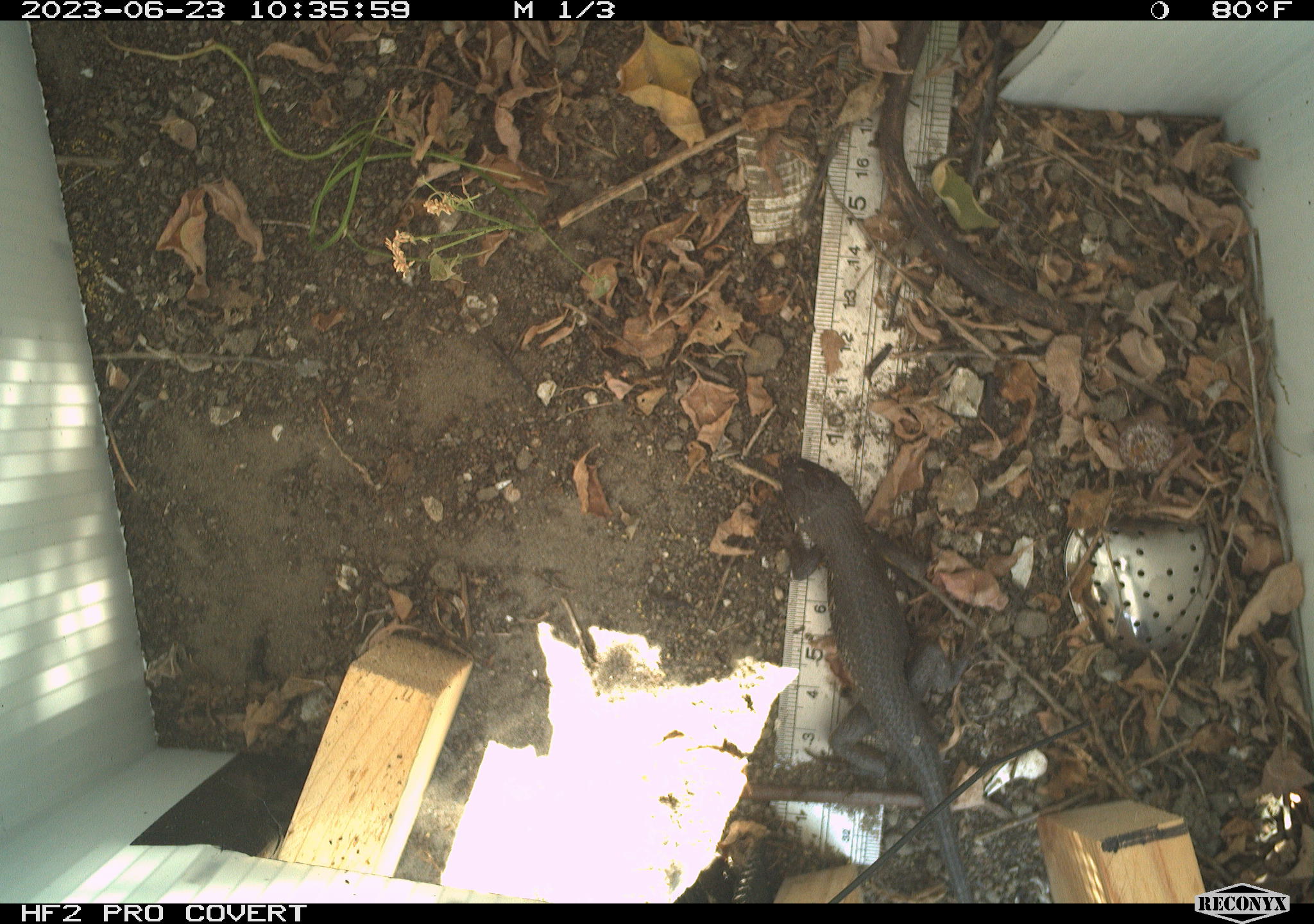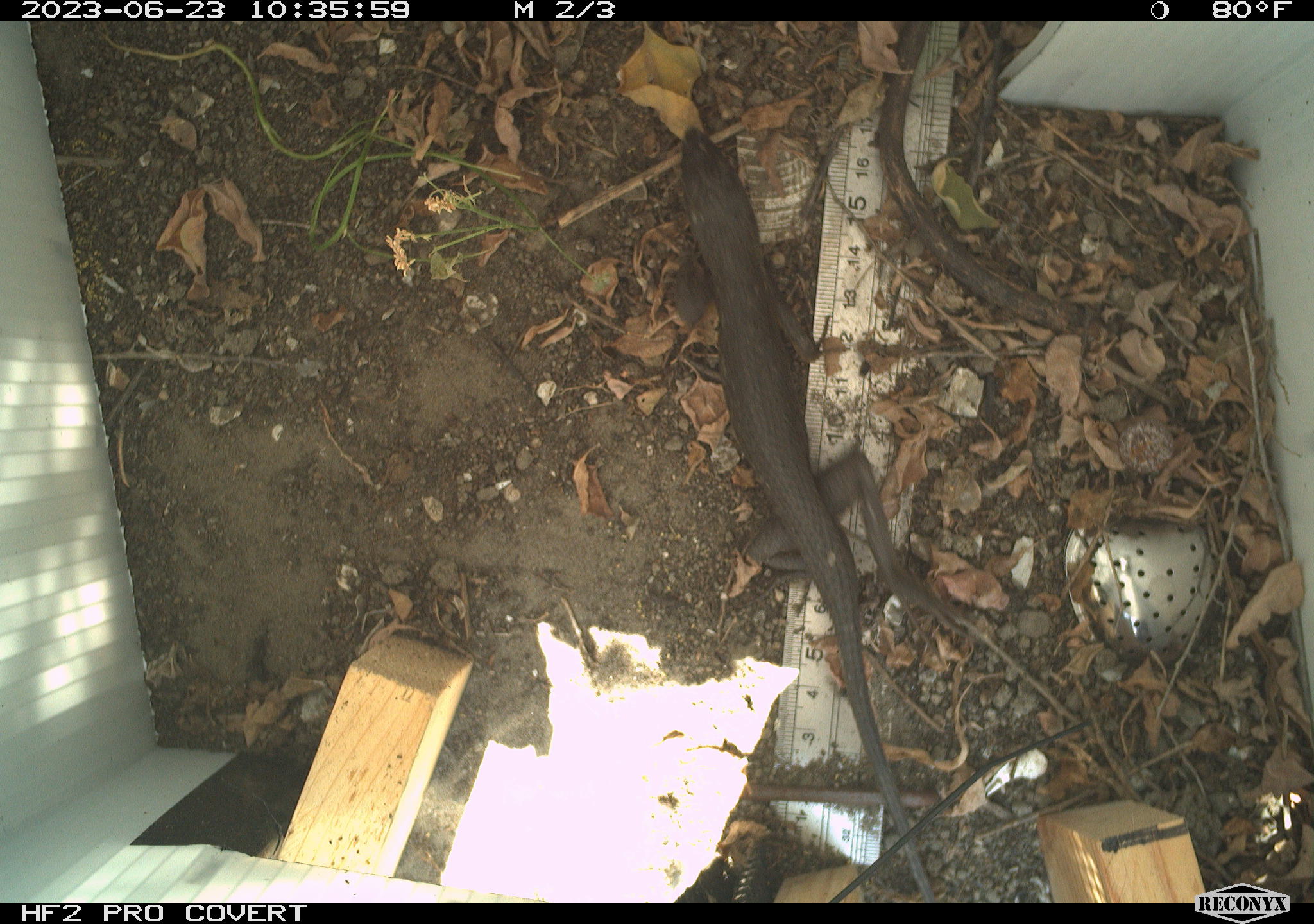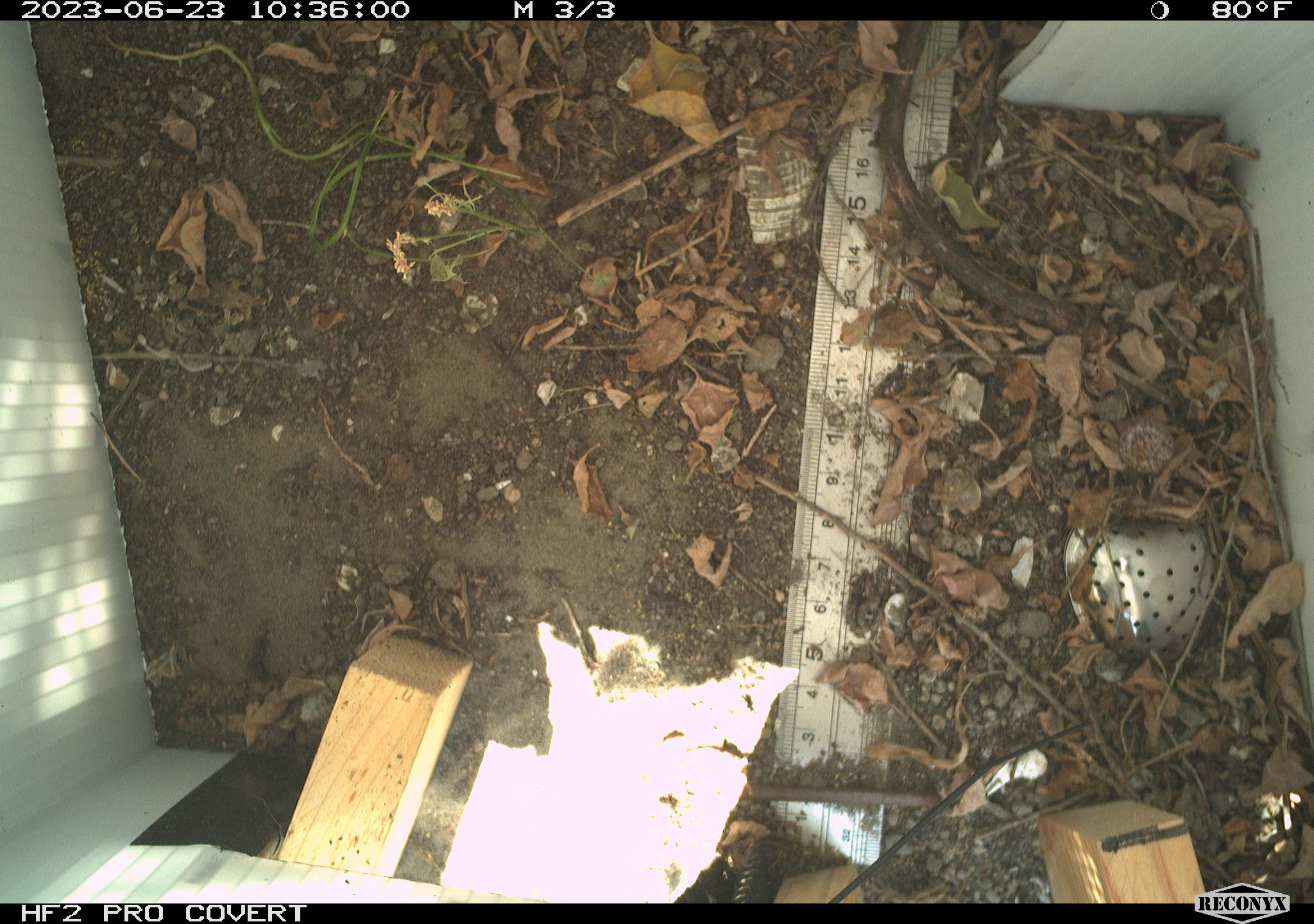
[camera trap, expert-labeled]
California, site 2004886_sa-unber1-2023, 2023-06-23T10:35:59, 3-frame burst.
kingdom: Animalia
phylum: Chordata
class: Reptilia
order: Squamata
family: Phrynosomatidae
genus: Sceloporus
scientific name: Sceloporus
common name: spiny lizards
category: sceloporus species